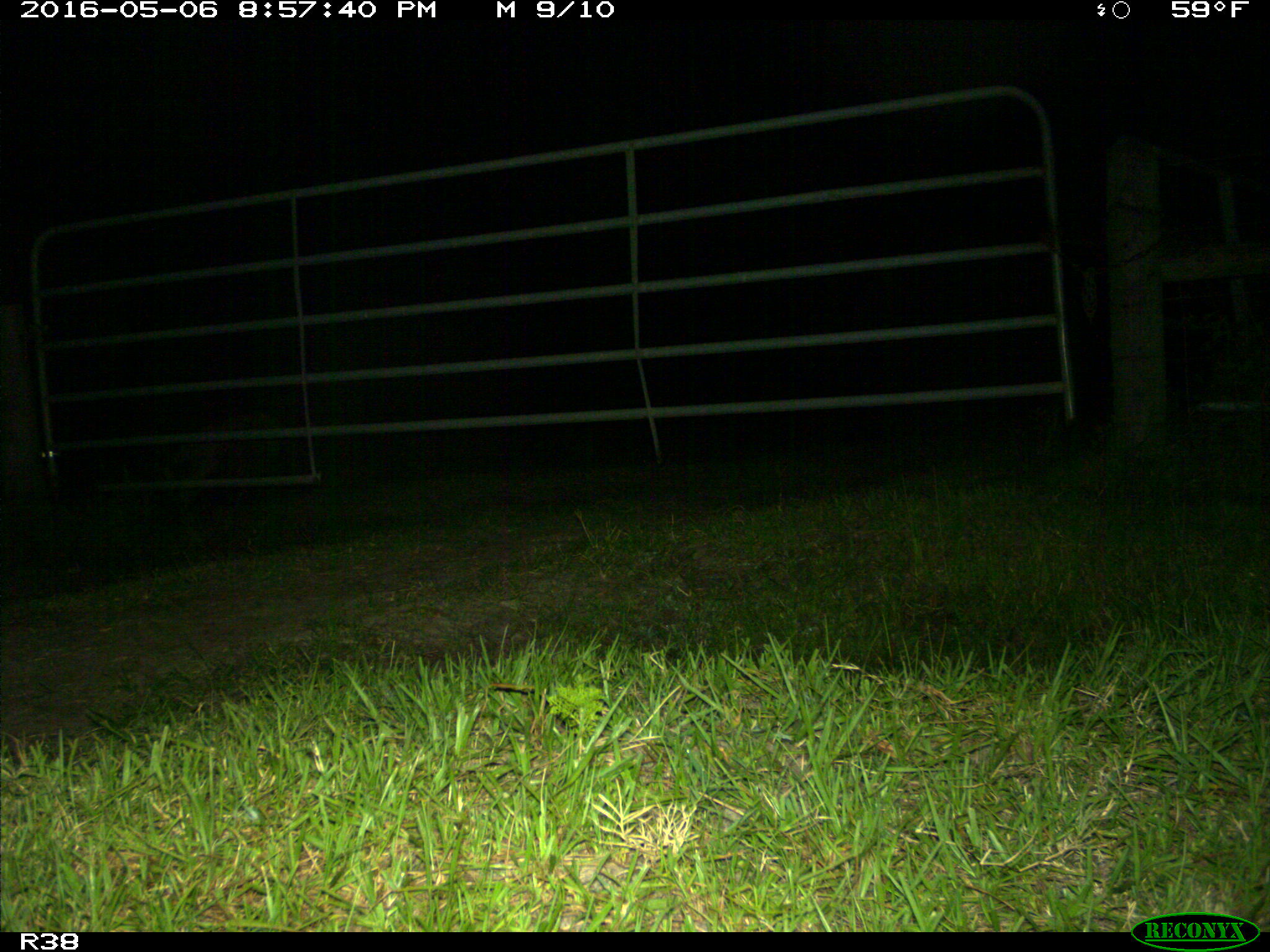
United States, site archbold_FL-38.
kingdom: Animalia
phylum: Chordata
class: Mammalia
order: Artiodactyla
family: Suidae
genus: Sus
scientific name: Sus scrofa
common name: wild boar